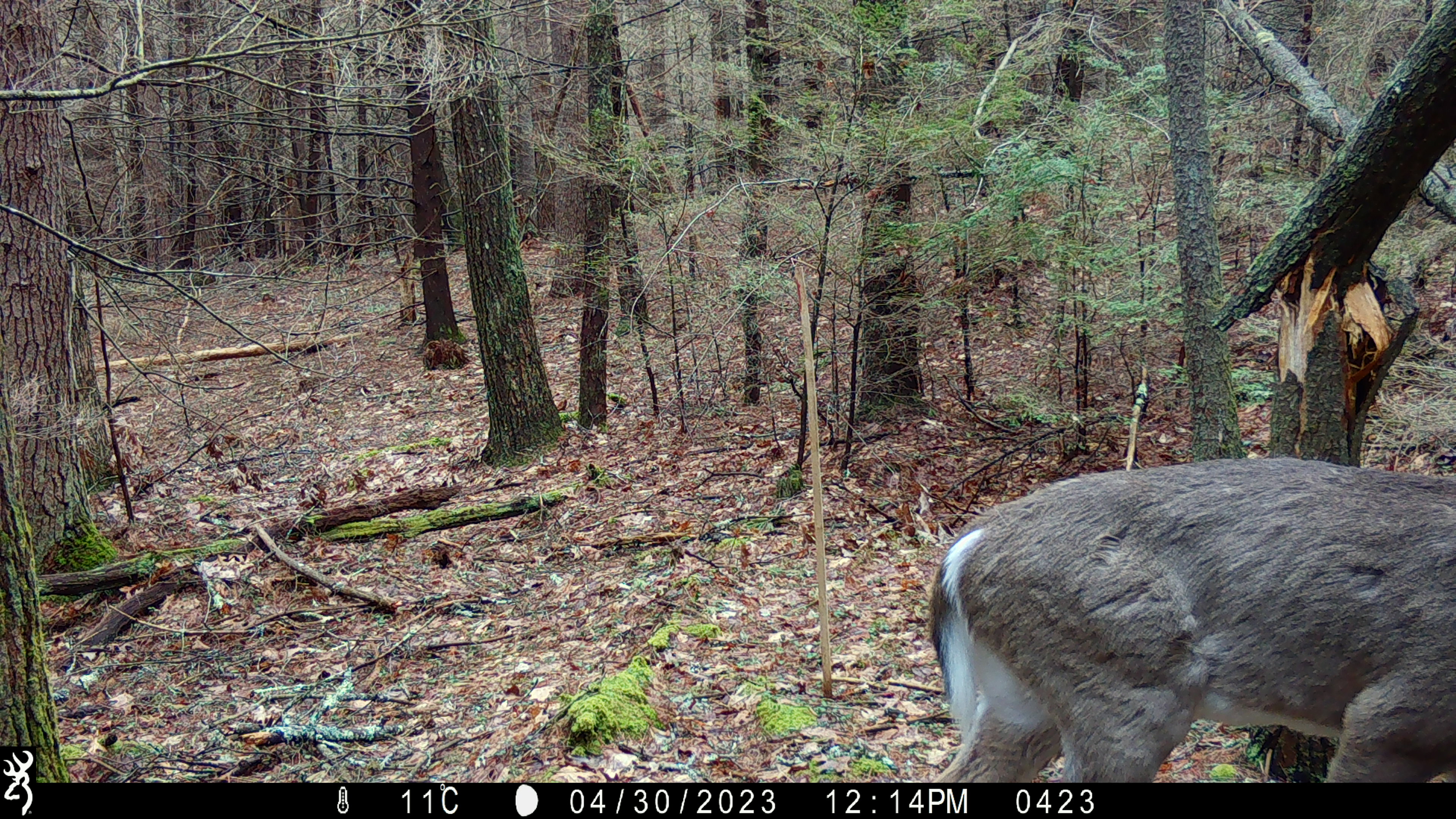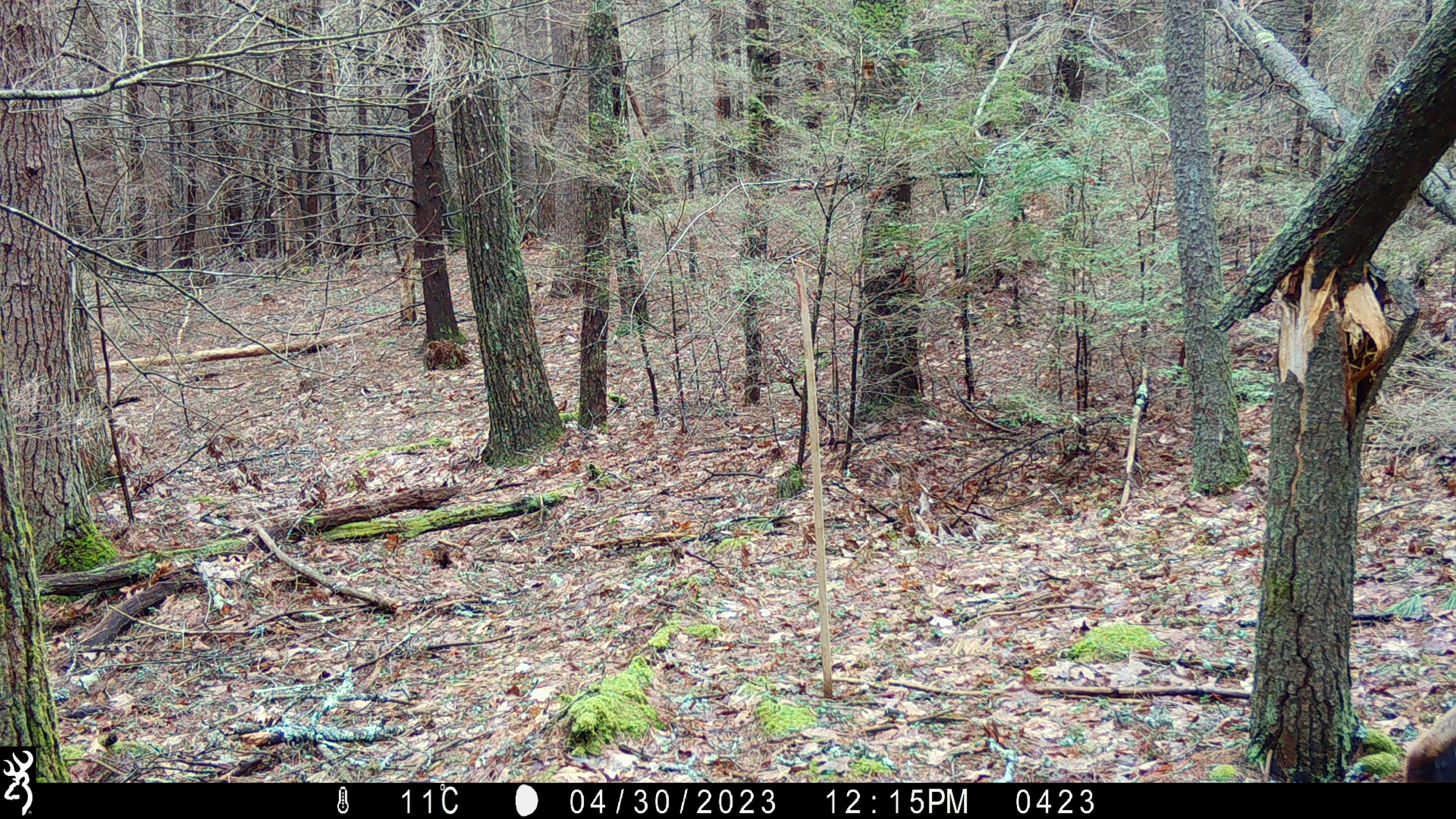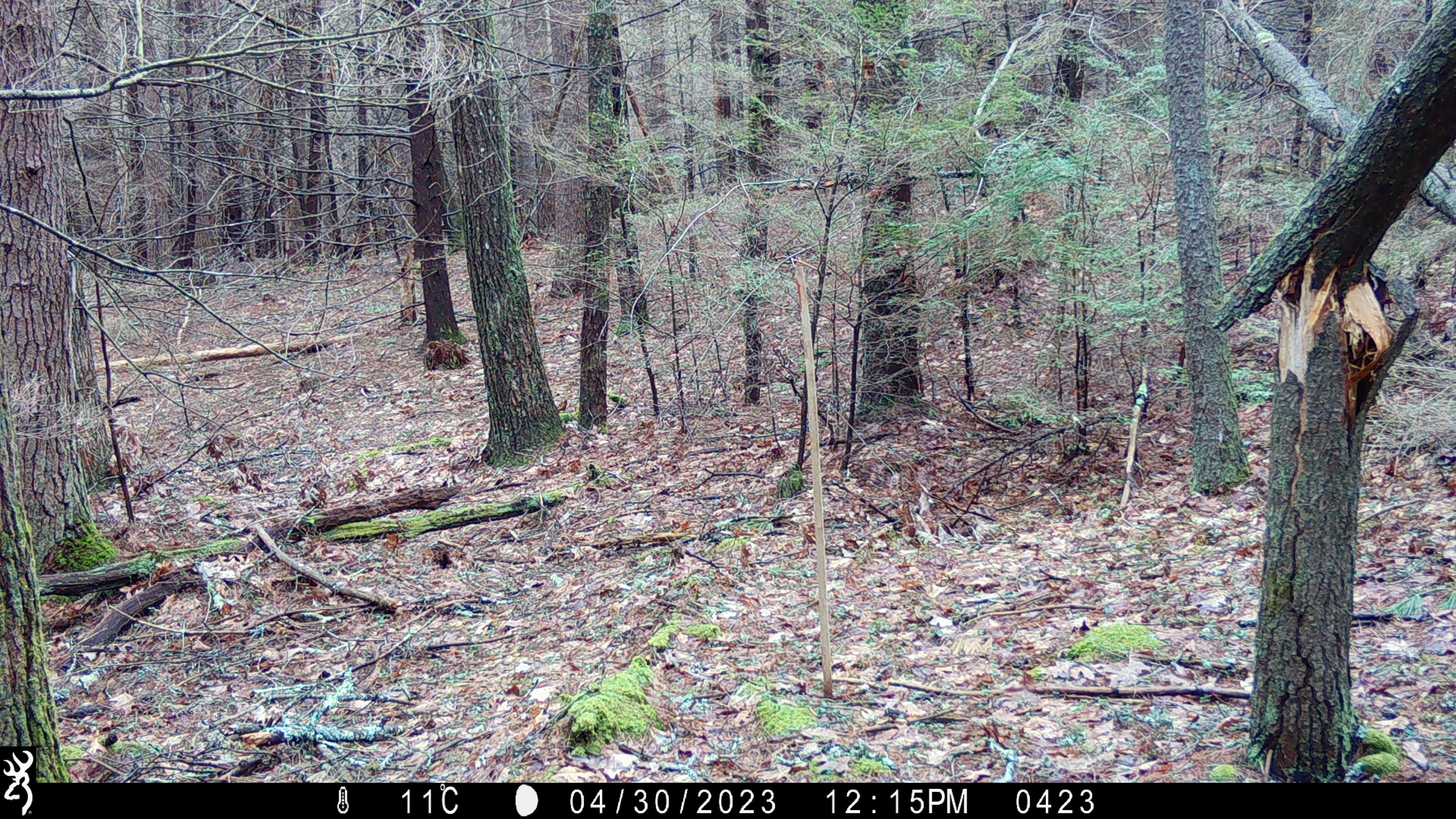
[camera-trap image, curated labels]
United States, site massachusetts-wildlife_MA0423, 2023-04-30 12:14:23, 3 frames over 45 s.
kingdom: Animalia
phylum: Chordata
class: Mammalia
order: Artiodactyla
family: Cervidae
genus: Odocoileus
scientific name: Odocoileus virginianus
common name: white-tailed deer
White-tailed deer (Odocoileus virginianus).